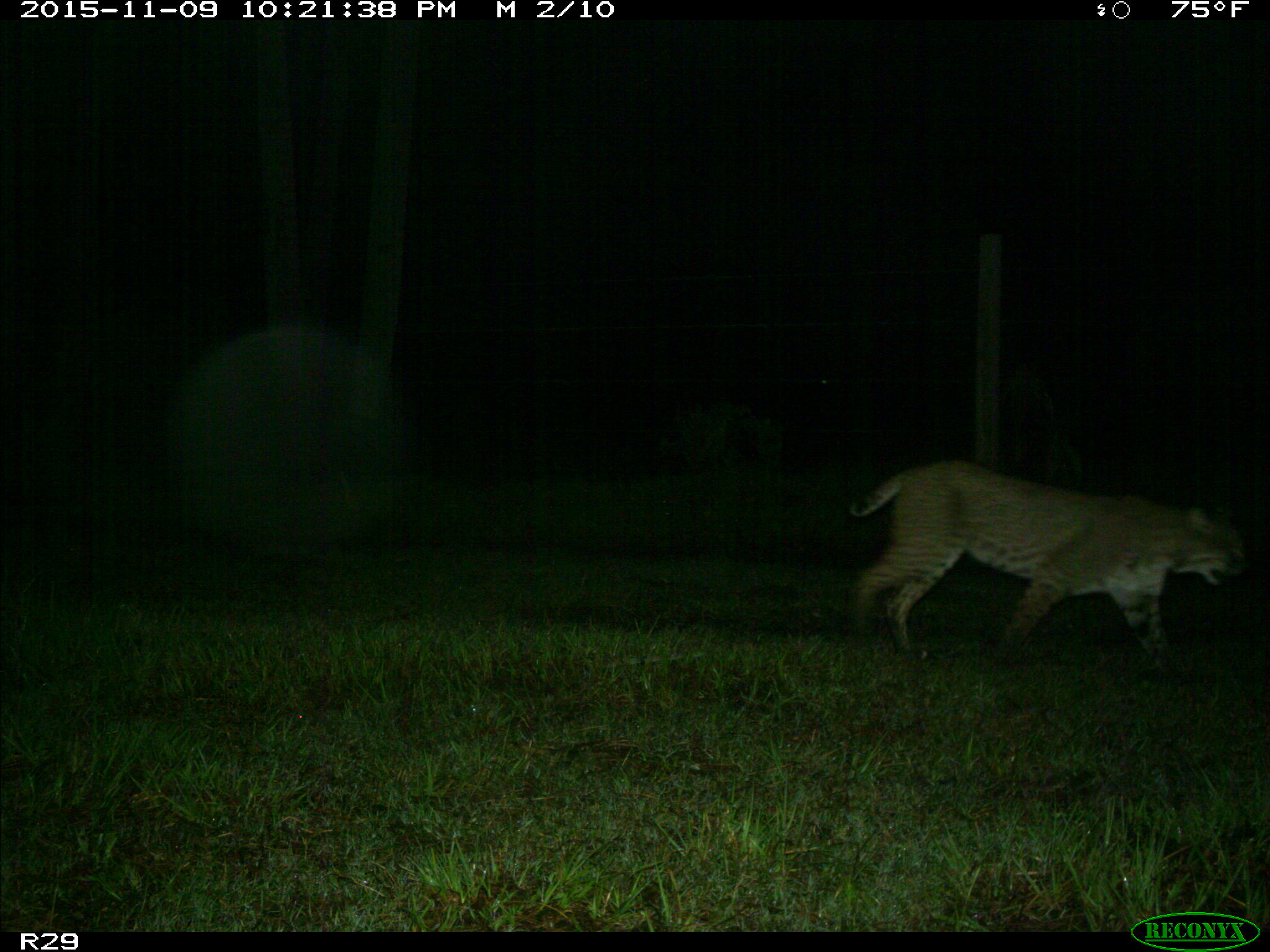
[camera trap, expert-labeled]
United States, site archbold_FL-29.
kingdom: Animalia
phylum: Chordata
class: Mammalia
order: Carnivora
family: Felidae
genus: Lynx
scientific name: Lynx rufus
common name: bobcat